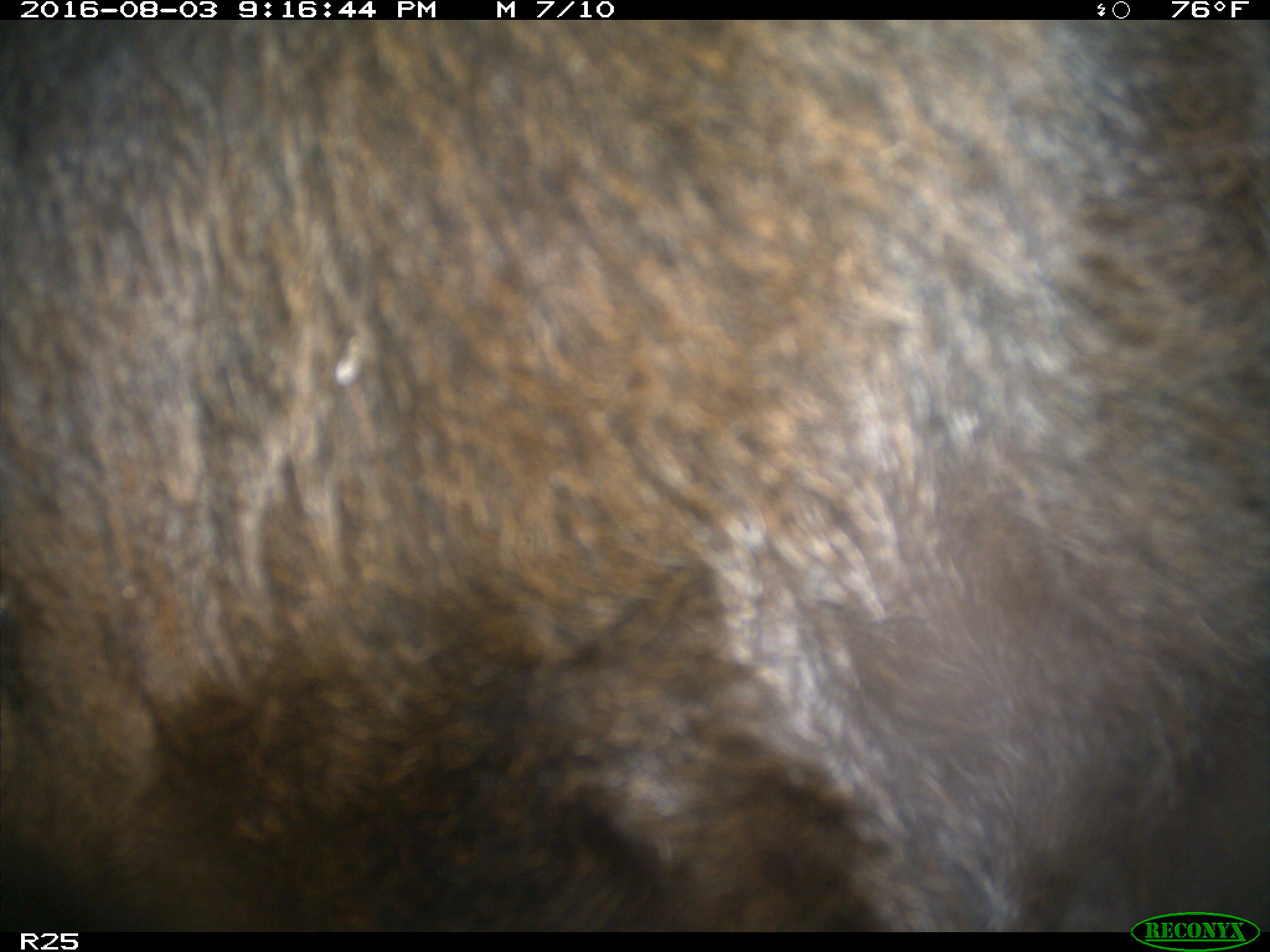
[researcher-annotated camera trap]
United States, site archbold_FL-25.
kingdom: Animalia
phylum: Chordata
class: Mammalia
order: Artiodactyla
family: Bovidae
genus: Bos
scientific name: Bos taurus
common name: domestic cow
Bos taurus (domestic cow).